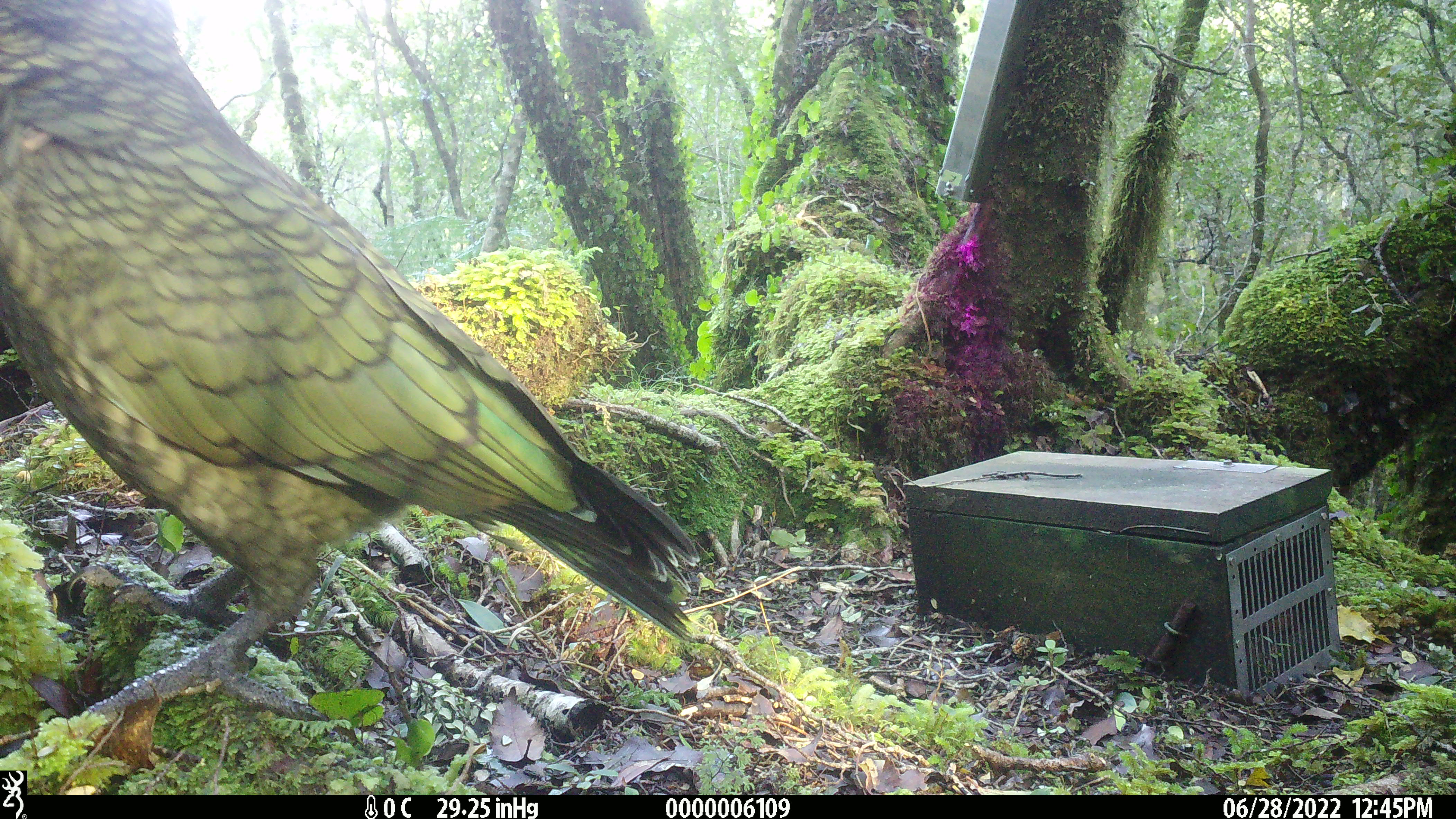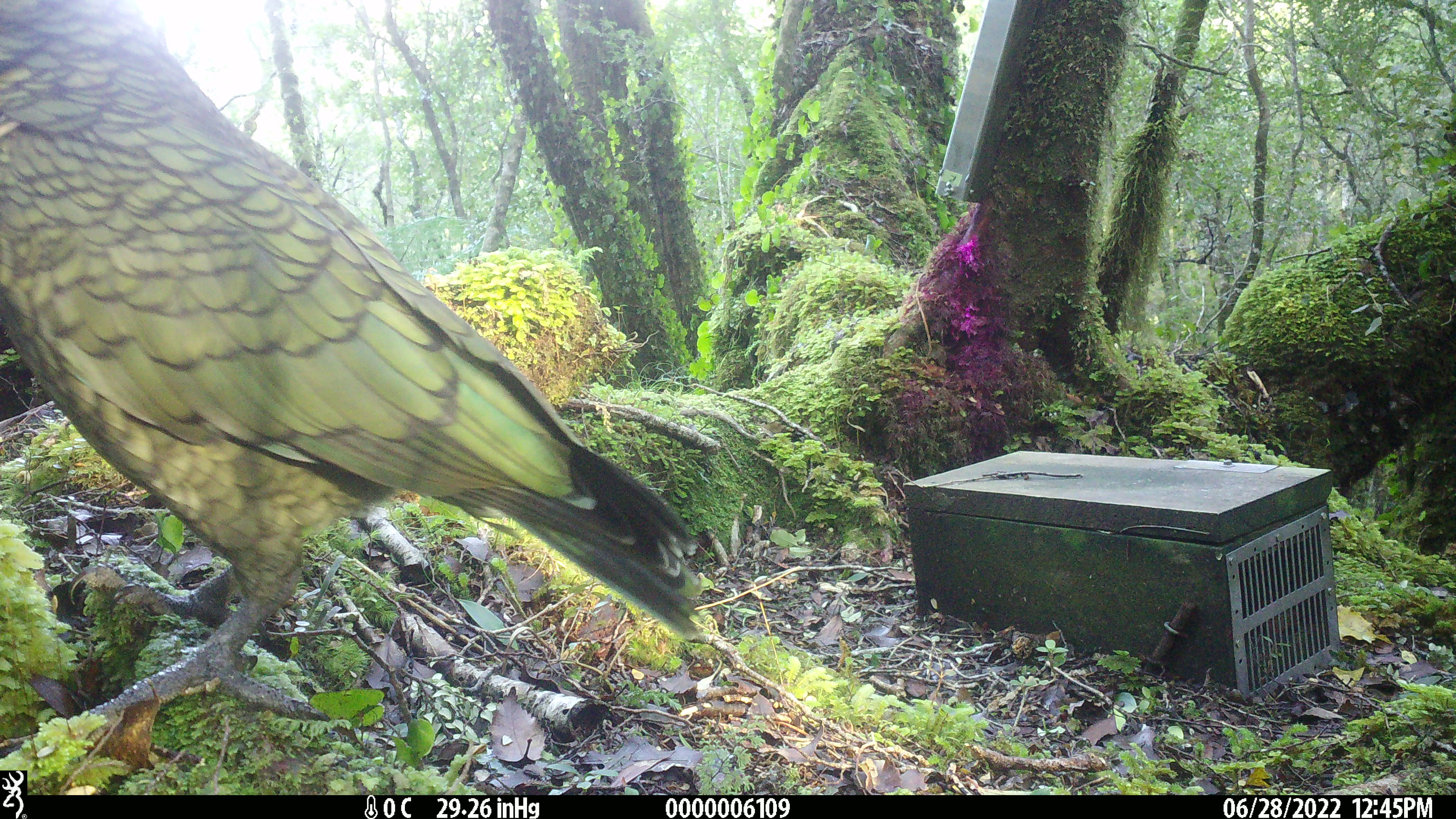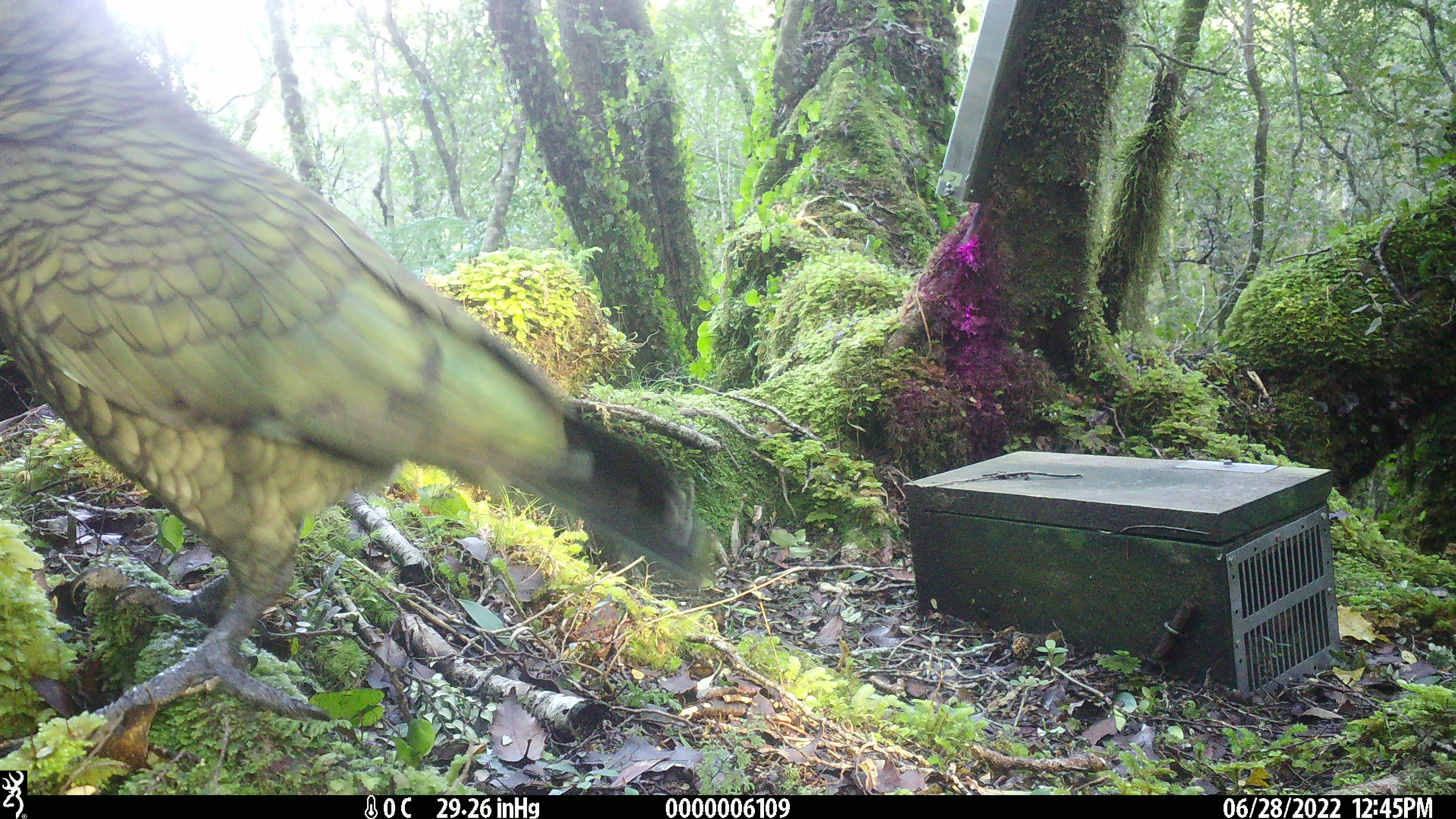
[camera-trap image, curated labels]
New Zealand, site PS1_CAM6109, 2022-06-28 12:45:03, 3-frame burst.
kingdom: Animalia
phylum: Chordata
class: Aves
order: Psittaciformes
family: Strigopidae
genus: Nestor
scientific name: Nestor notabilis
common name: kea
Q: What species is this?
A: Kea (Nestor notabilis).